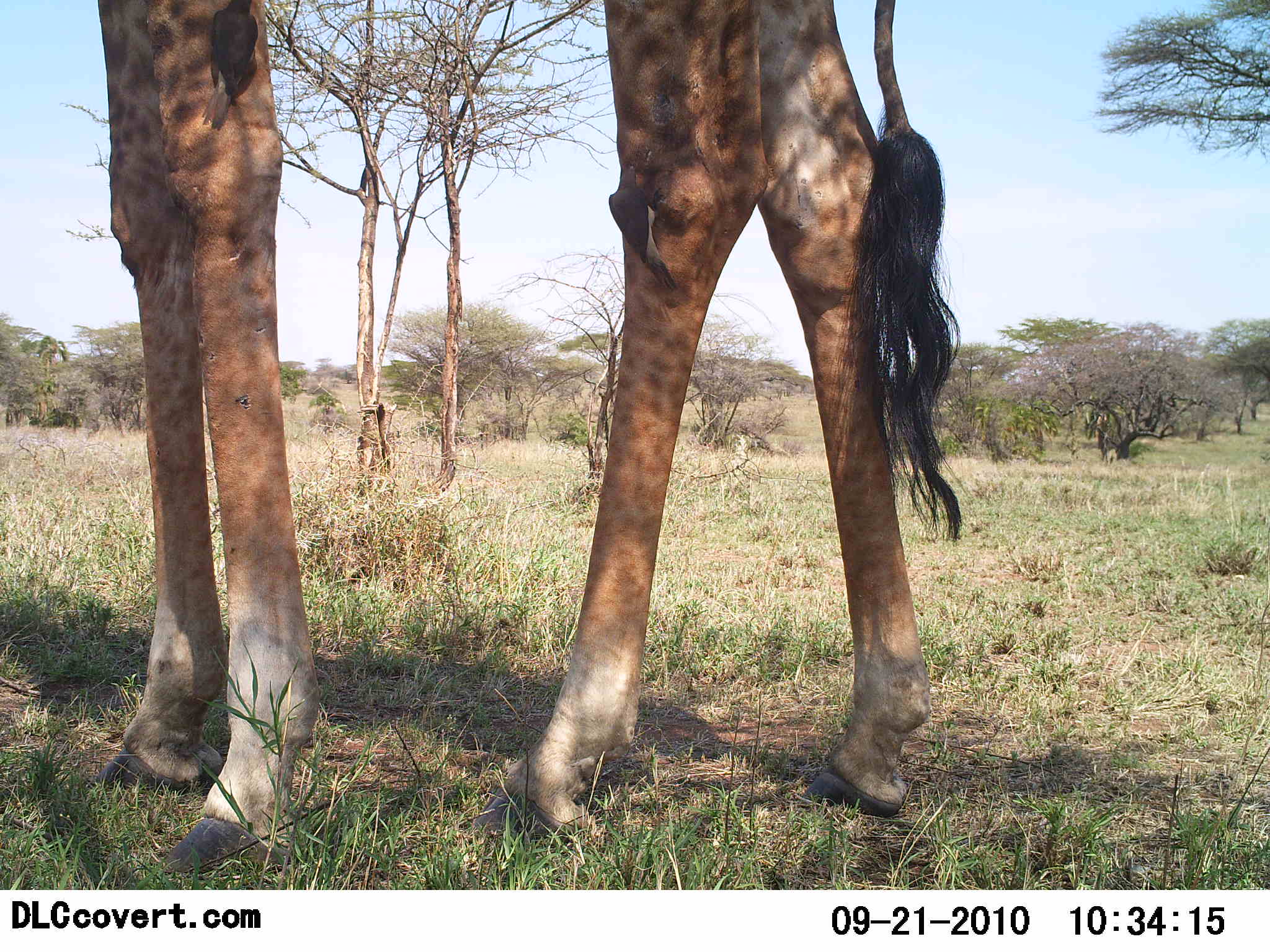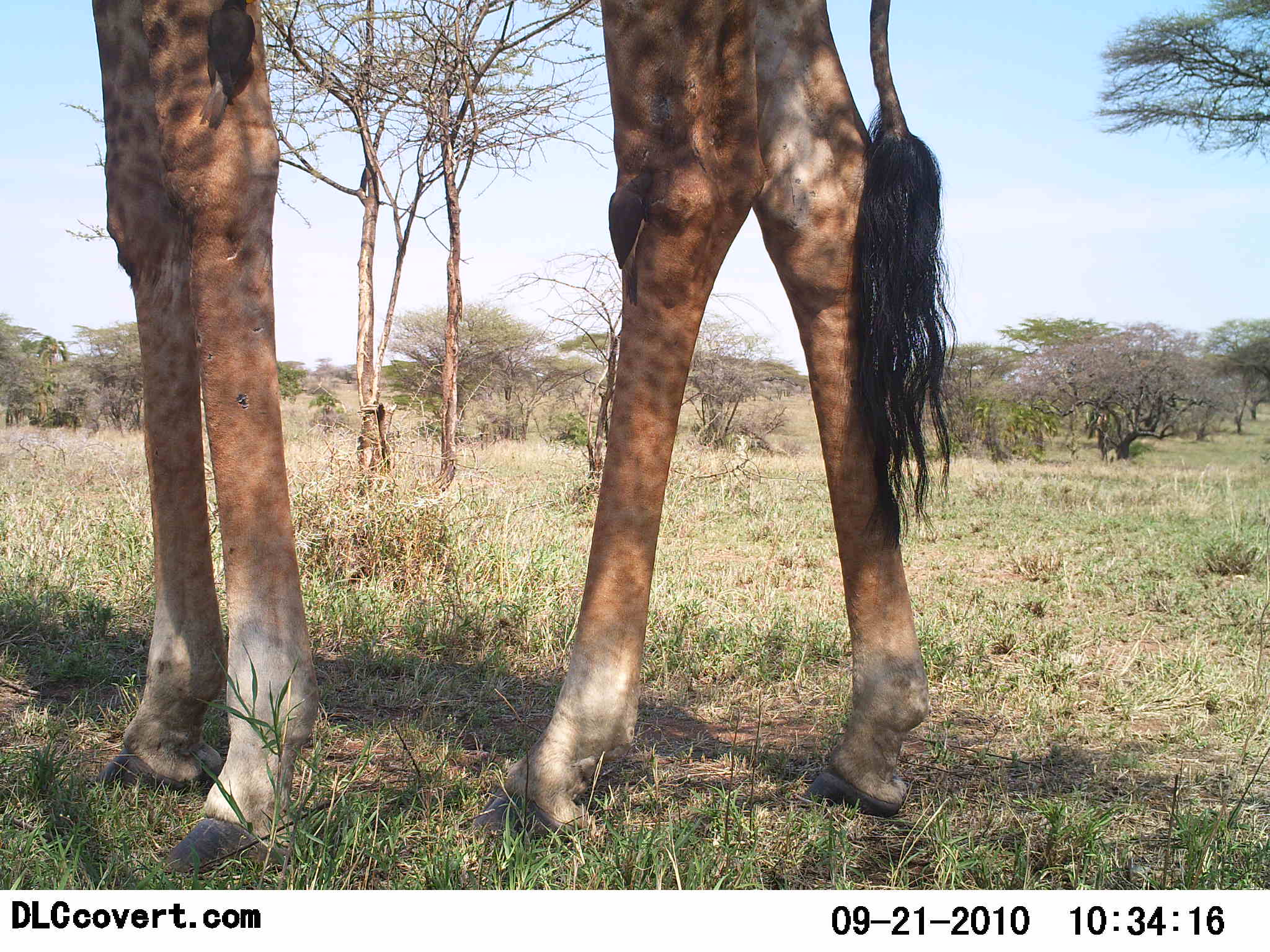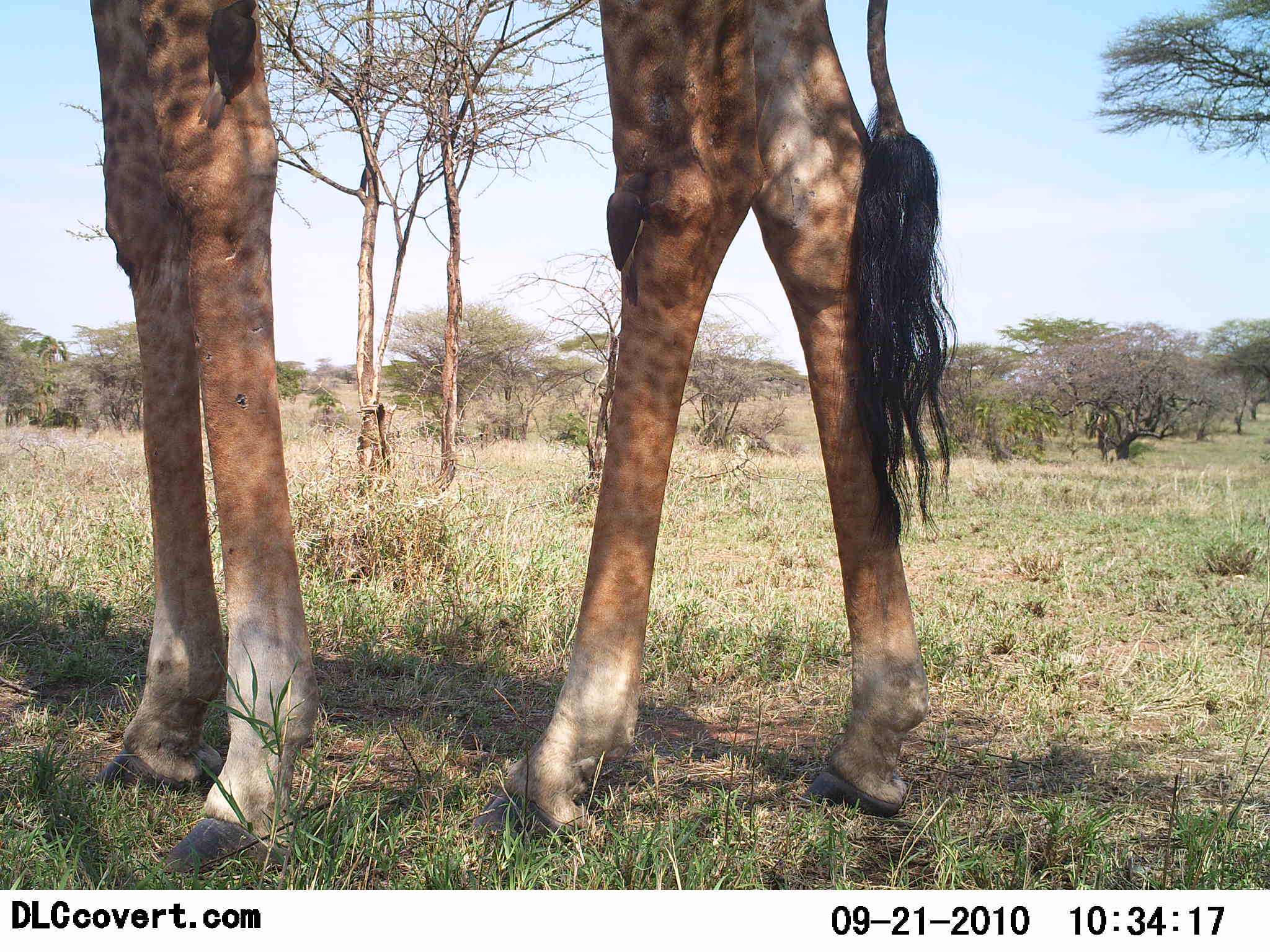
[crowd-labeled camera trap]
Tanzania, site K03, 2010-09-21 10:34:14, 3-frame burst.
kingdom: Animalia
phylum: Chordata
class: Mammalia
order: Artiodactyla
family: Giraffidae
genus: Giraffa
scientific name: Giraffa camelopardalis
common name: giraffe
Giraffe (Giraffa camelopardalis), count 1. Behavior (volunteer vote fractions): standing 100%, resting 0%, moving 0%, interacting 0%. Young present (vote fraction): 0%. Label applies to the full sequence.